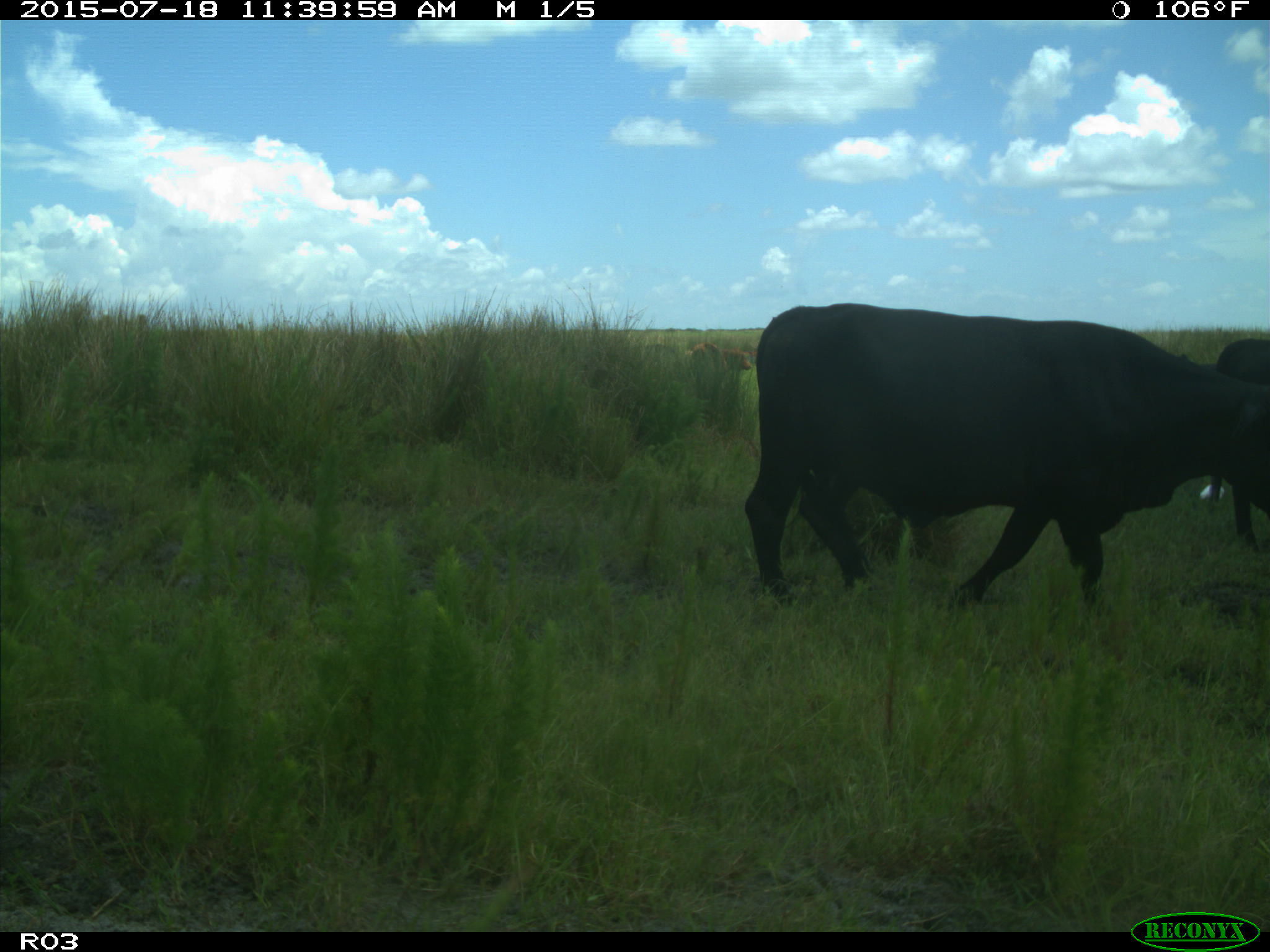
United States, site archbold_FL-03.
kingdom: Animalia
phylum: Chordata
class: Mammalia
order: Artiodactyla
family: Bovidae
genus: Bos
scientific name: Bos taurus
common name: domestic cow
Bos taurus (domestic cow).